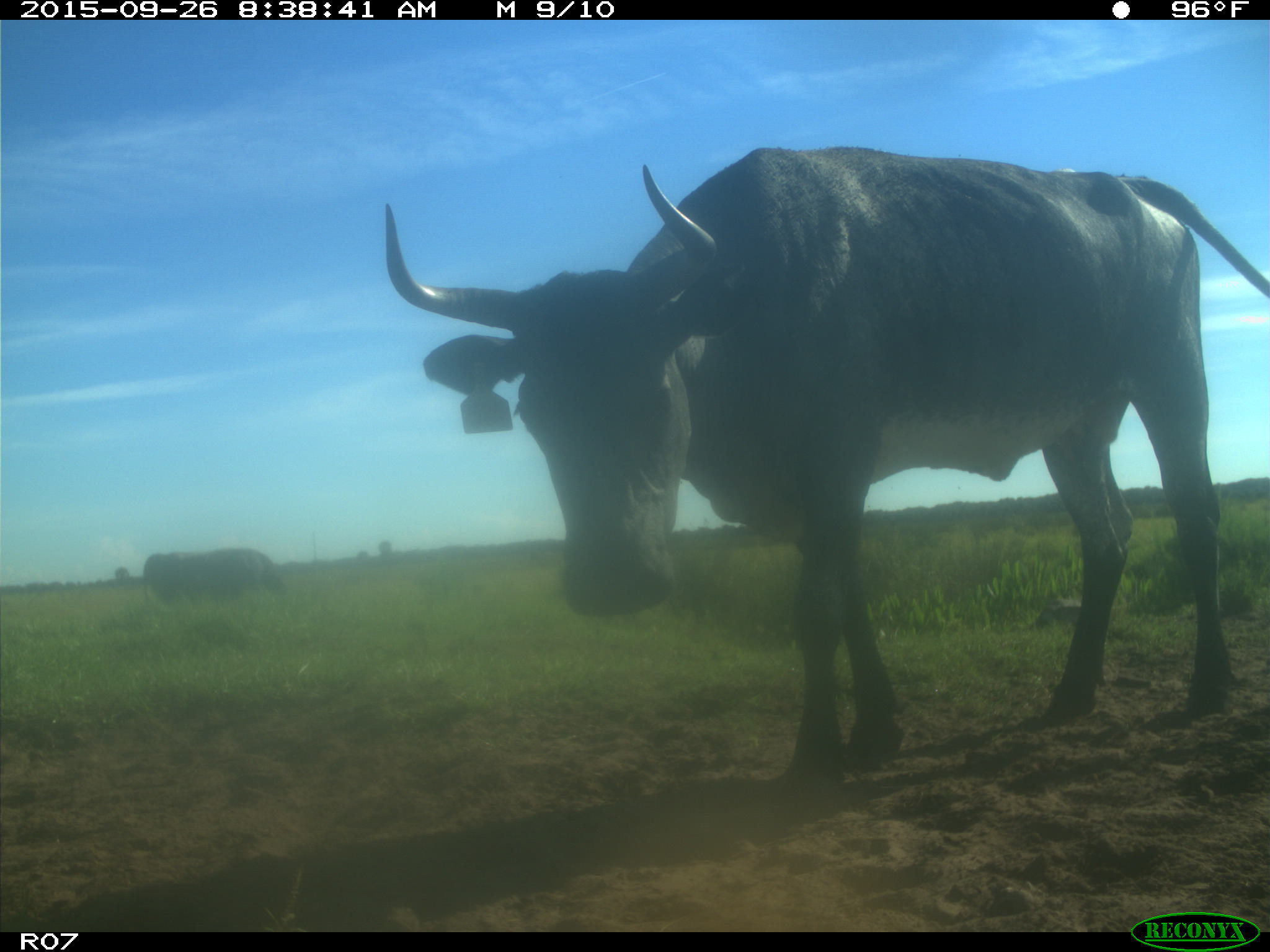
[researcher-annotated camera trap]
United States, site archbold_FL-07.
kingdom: Animalia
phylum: Chordata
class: Mammalia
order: Artiodactyla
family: Bovidae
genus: Bos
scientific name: Bos taurus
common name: domestic cow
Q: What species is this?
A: Bos taurus (domestic cow).